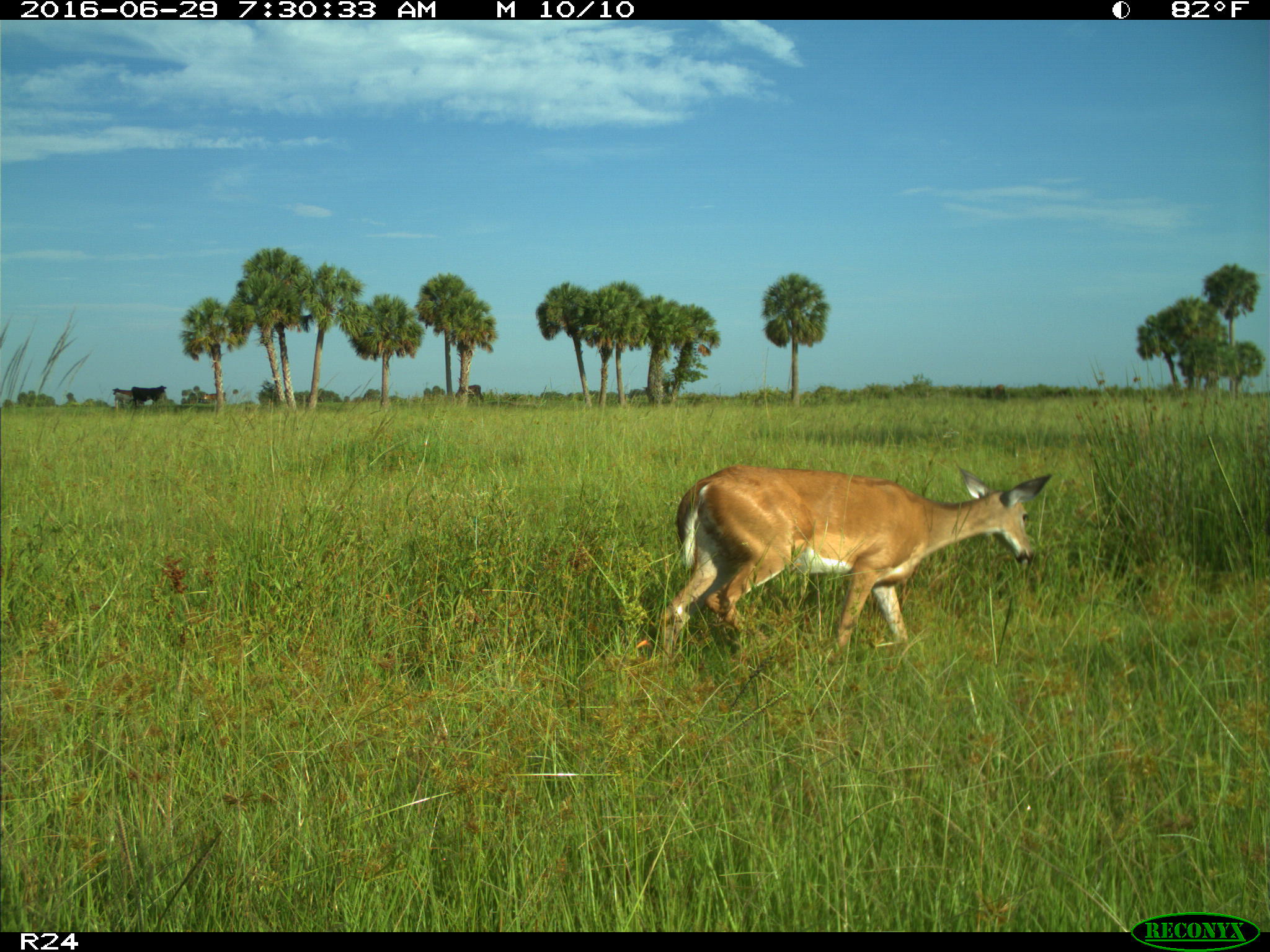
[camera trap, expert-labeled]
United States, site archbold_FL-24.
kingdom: Animalia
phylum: Chordata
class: Mammalia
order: Artiodactyla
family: Cervidae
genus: Odocoileus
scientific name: Odocoileus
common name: deer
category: unidentified deer